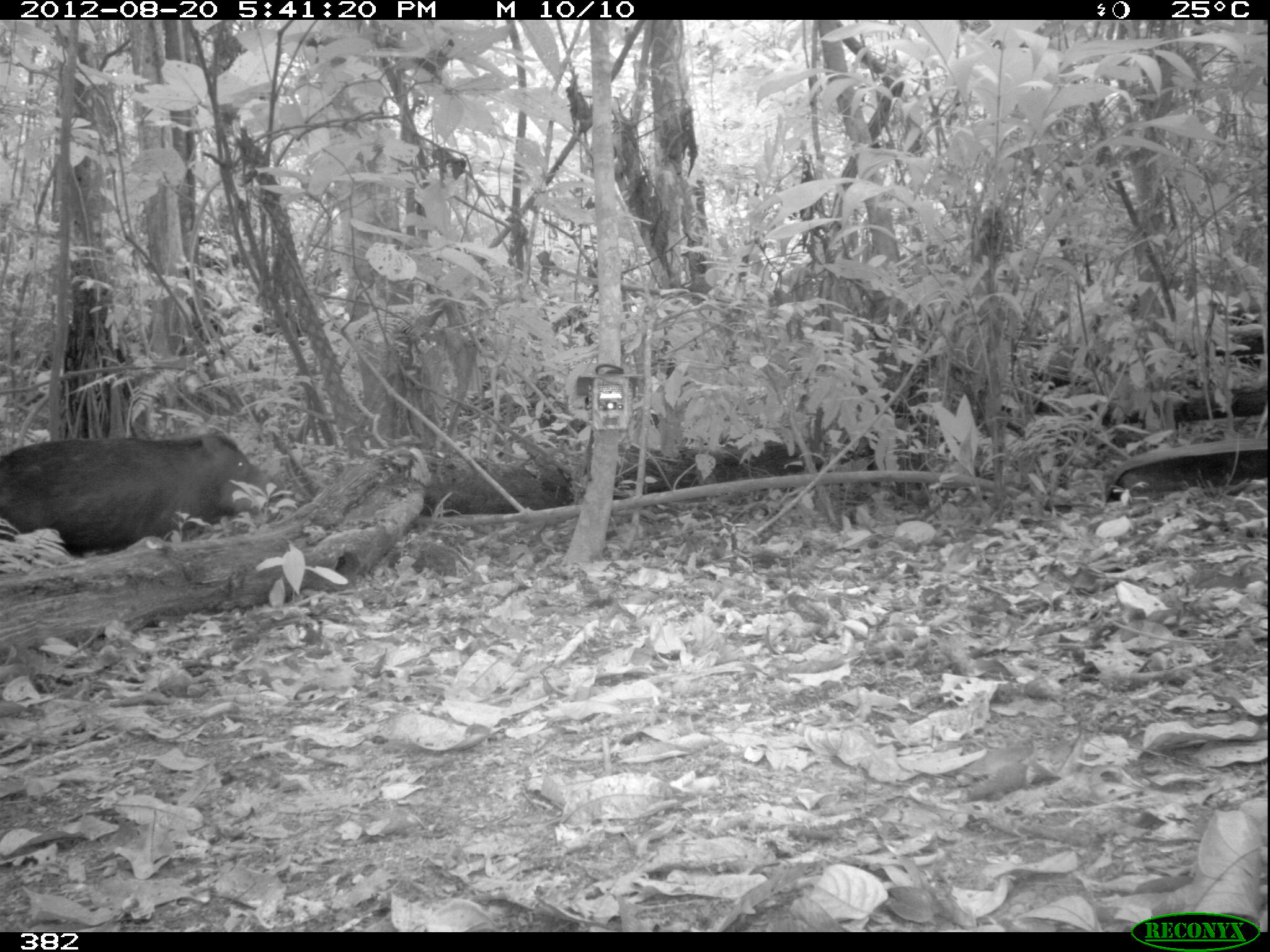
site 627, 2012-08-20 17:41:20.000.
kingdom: Animalia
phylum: Chordata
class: Mammalia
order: Artiodactyla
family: Tayassuidae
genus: Tayassu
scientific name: Tayassu pecari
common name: white-lipped peccary